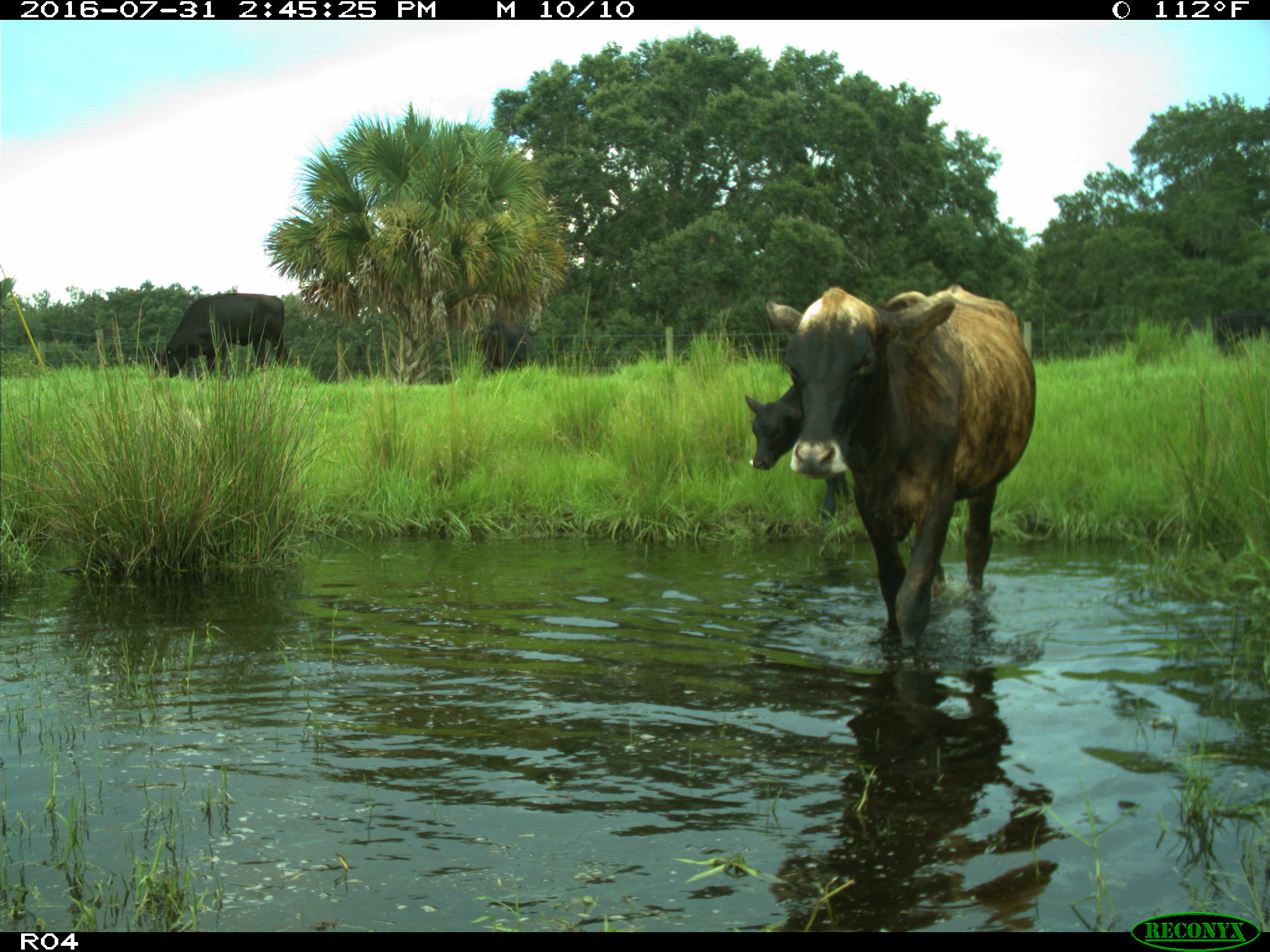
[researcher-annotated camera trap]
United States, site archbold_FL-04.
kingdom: Animalia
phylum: Chordata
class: Mammalia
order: Artiodactyla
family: Bovidae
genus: Bos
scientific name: Bos taurus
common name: domestic cow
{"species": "Bos taurus (domestic cow)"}